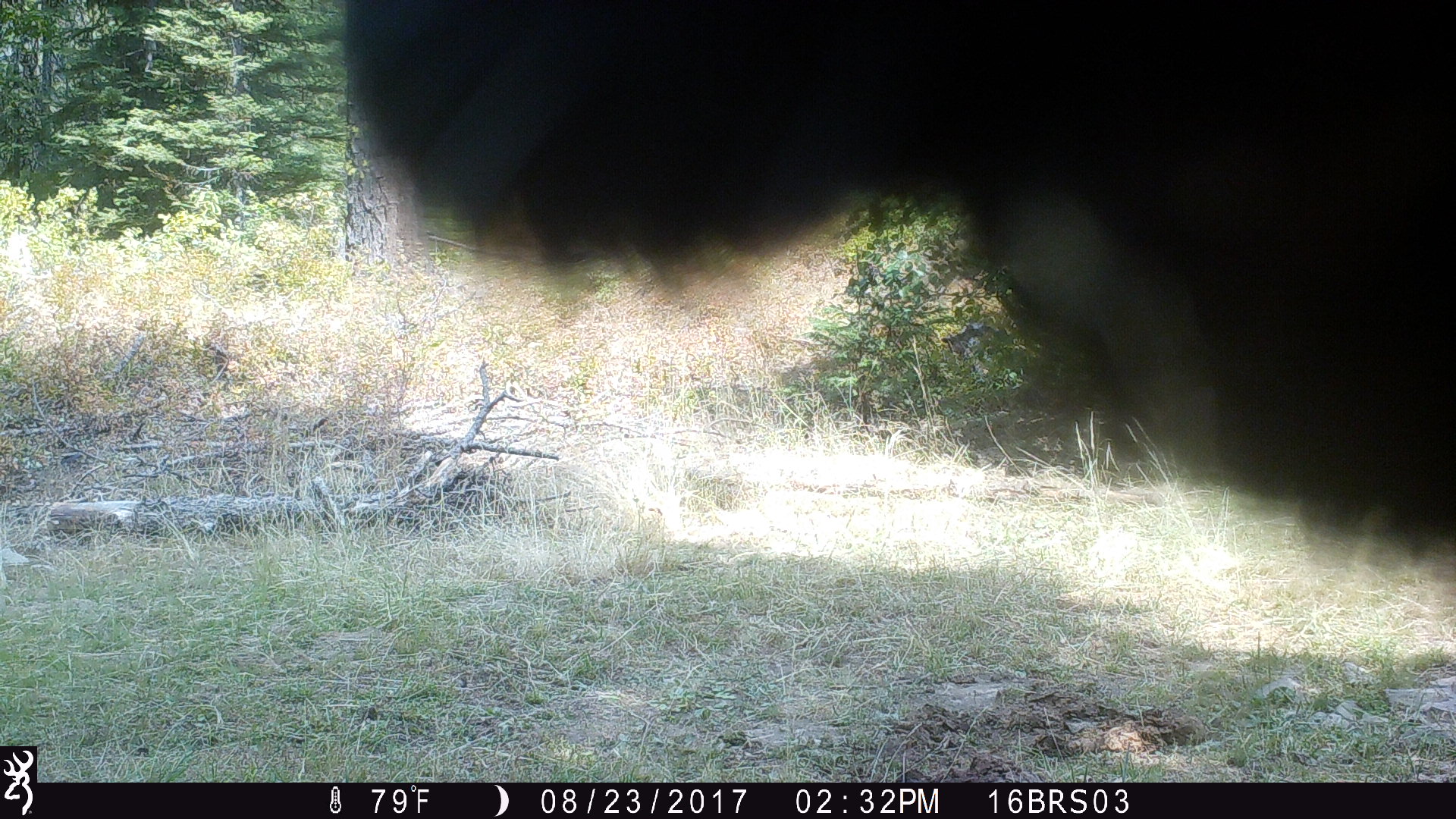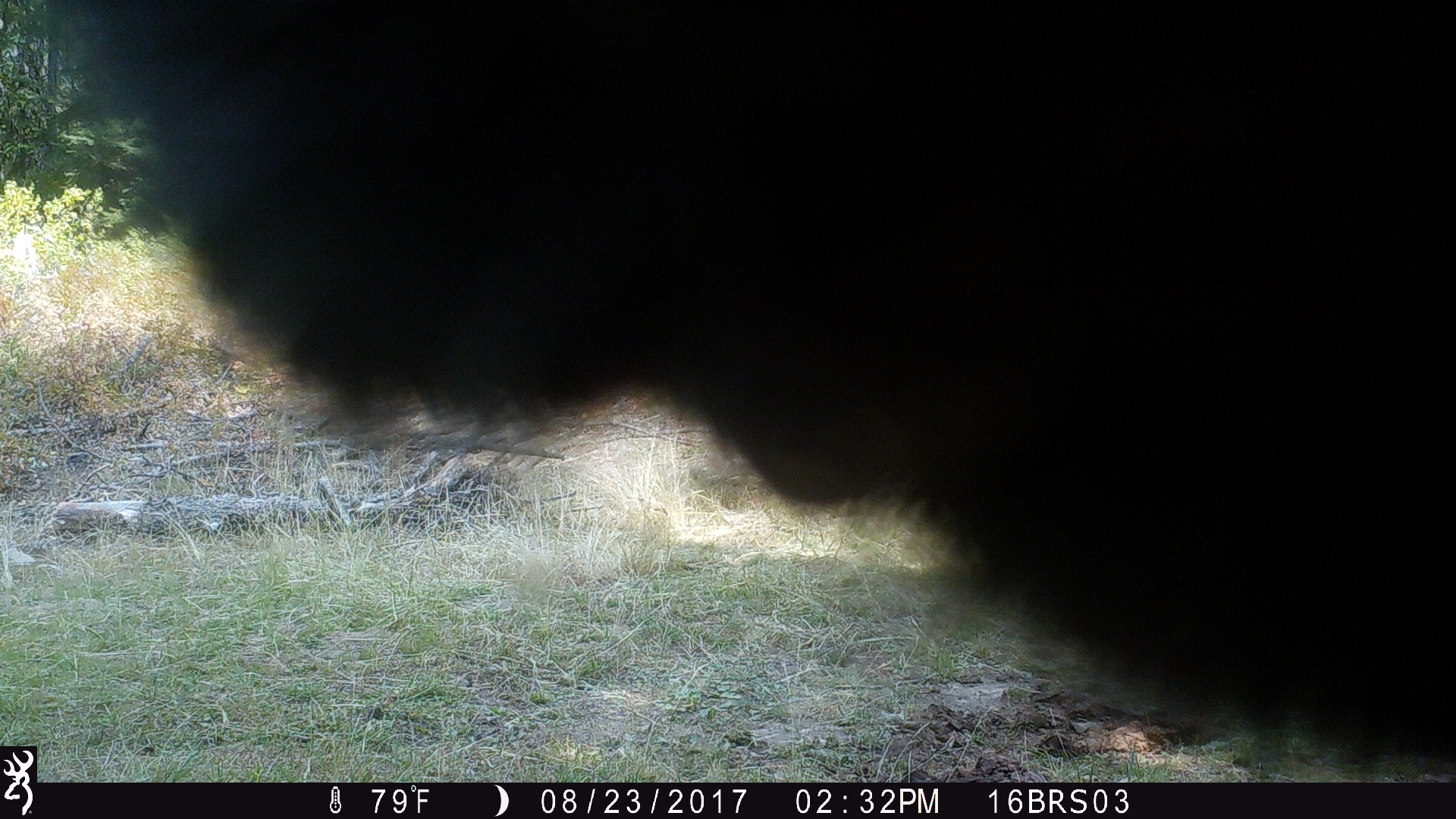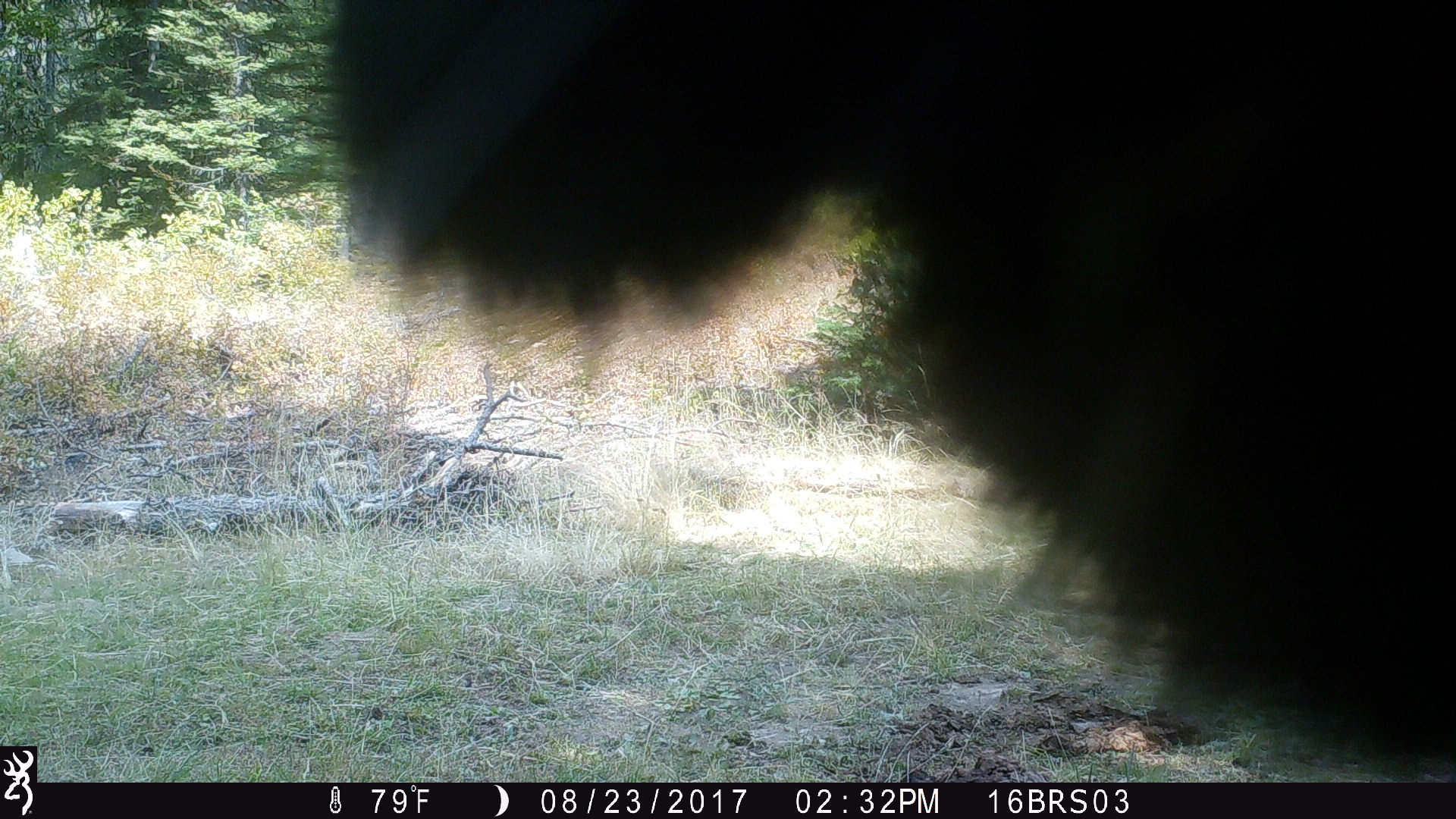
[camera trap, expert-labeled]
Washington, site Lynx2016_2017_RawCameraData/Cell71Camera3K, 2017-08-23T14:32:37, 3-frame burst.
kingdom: Animalia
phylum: Chordata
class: Mammalia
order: Artiodactyla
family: Bovidae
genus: Bos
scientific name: Bos taurus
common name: domestic cattle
Domestic cattle (Bos taurus). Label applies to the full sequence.